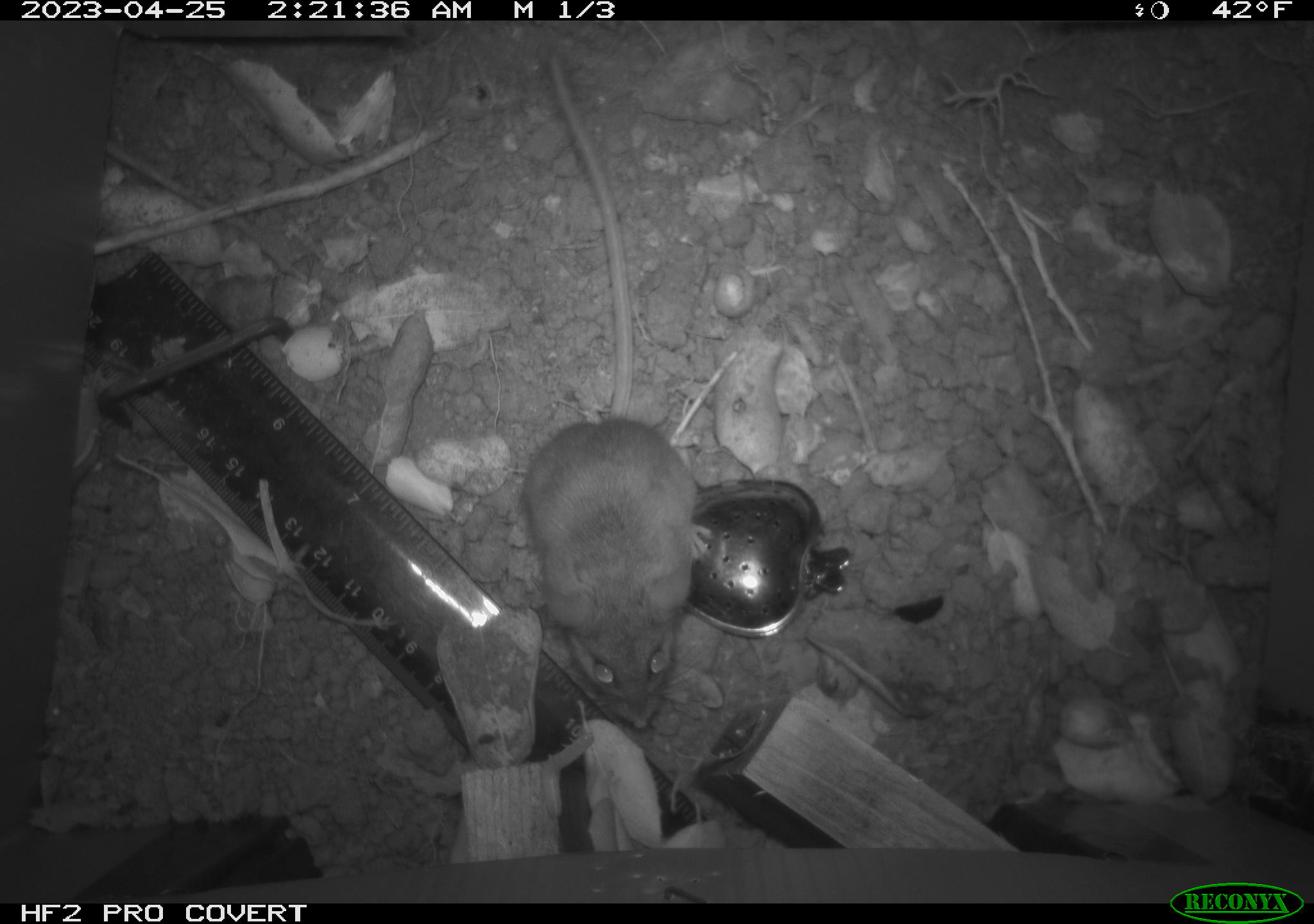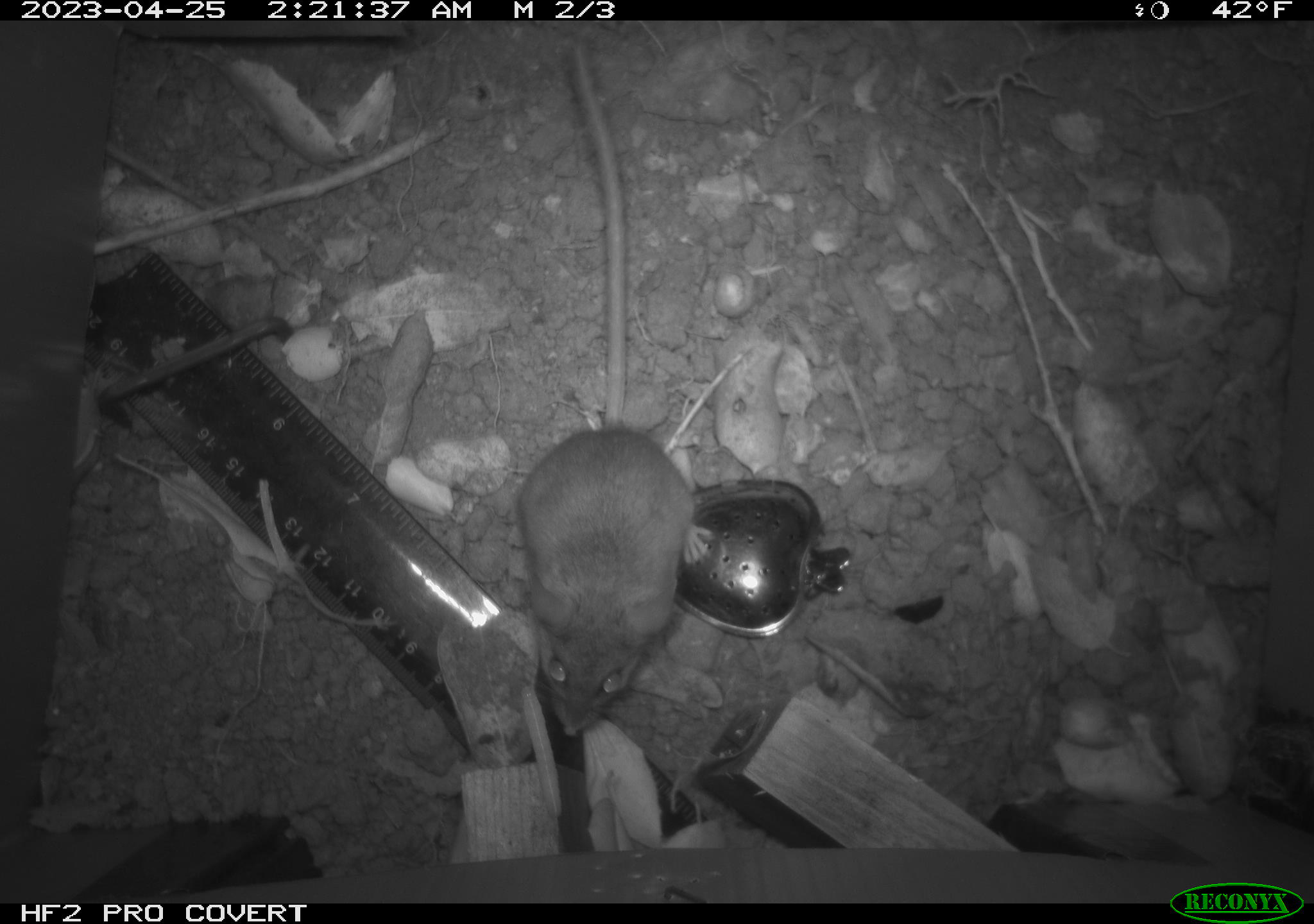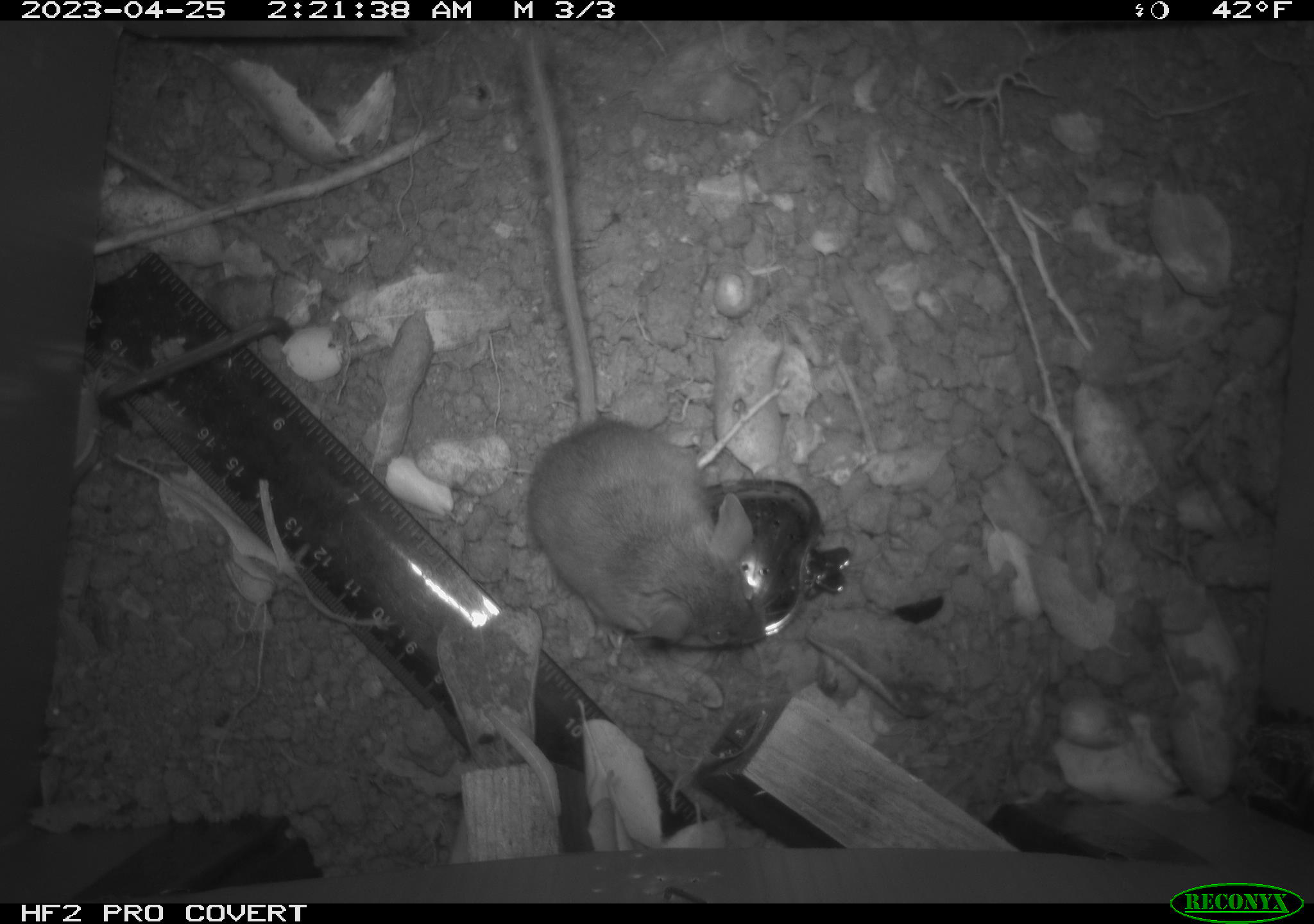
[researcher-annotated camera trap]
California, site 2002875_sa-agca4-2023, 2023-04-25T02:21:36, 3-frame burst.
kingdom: Animalia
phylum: Chordata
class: Mammalia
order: Rodentia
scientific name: Rodentia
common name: mouse species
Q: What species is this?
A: Mouse species (Rodentia).